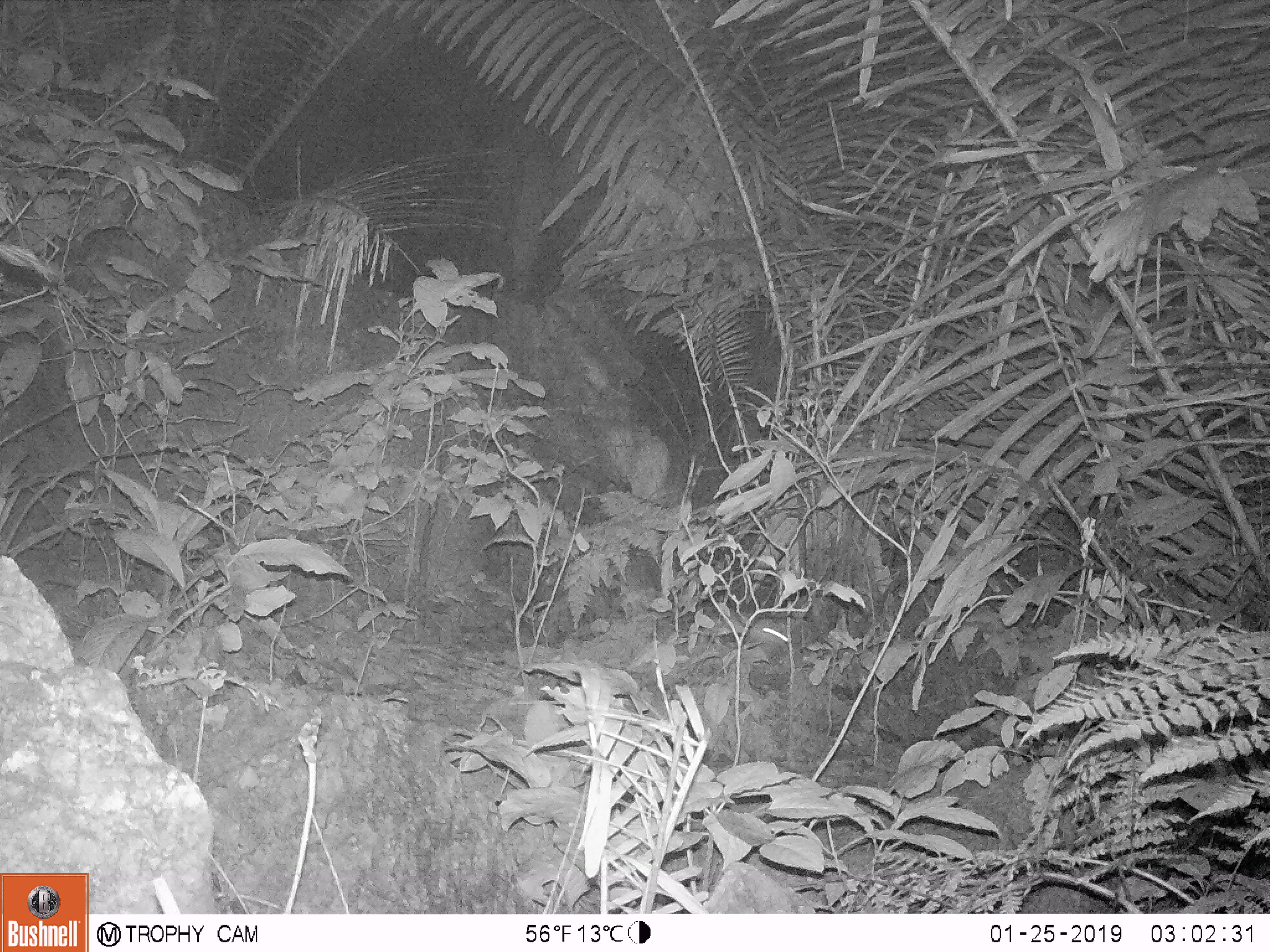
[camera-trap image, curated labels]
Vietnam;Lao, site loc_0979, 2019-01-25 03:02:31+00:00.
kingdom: Animalia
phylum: Chordata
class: Mammalia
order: Rodentia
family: Muridae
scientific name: Muridae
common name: old-world mice and rats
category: unidentified murid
Unidentified murid (old-world mice and rats) (Muridae). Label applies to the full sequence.